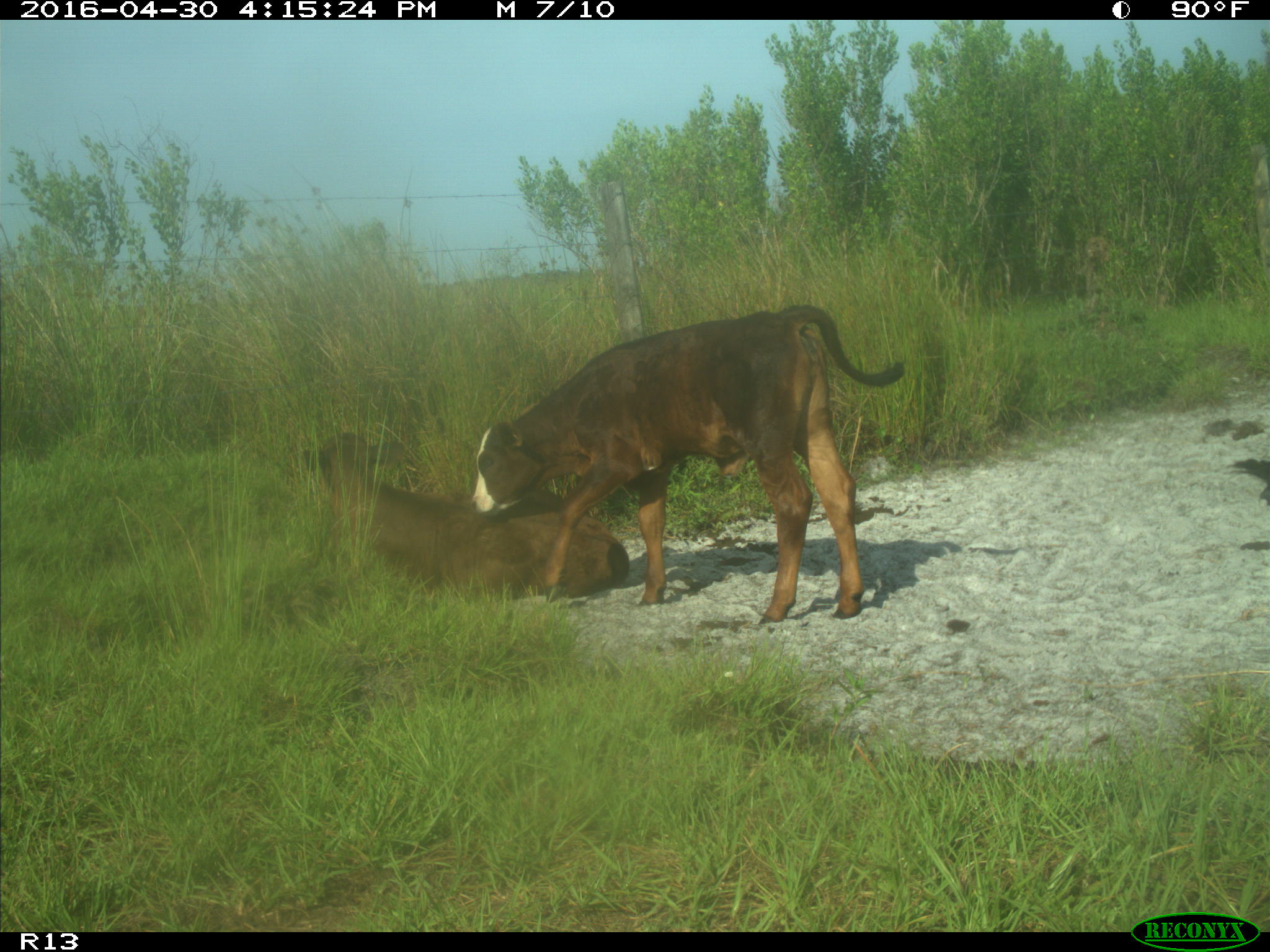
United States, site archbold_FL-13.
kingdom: Animalia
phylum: Chordata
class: Mammalia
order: Artiodactyla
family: Bovidae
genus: Bos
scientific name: Bos taurus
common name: domestic cow